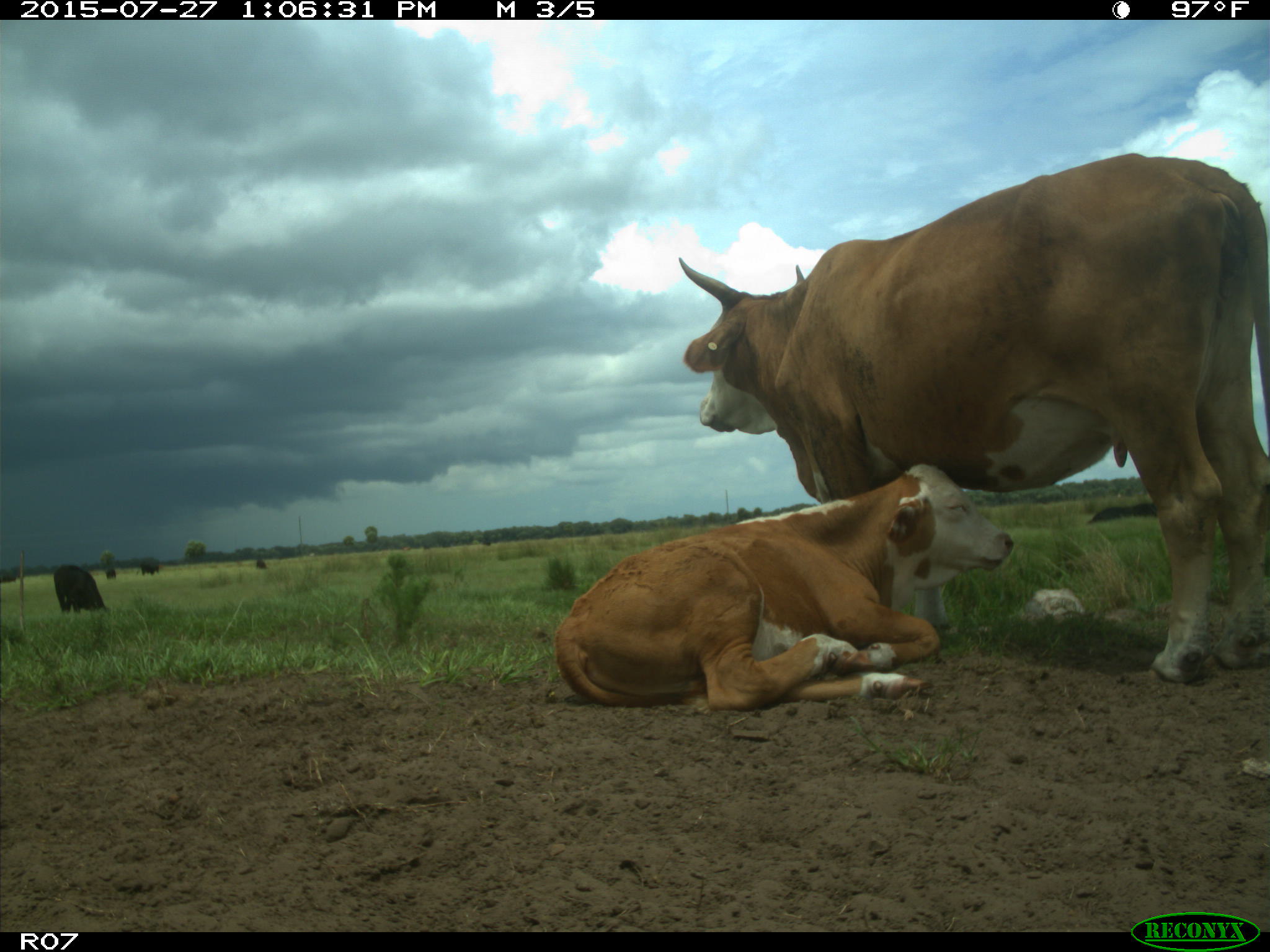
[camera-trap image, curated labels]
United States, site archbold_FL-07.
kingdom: Animalia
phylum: Chordata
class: Mammalia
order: Artiodactyla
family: Bovidae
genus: Bos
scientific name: Bos taurus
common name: domestic cow